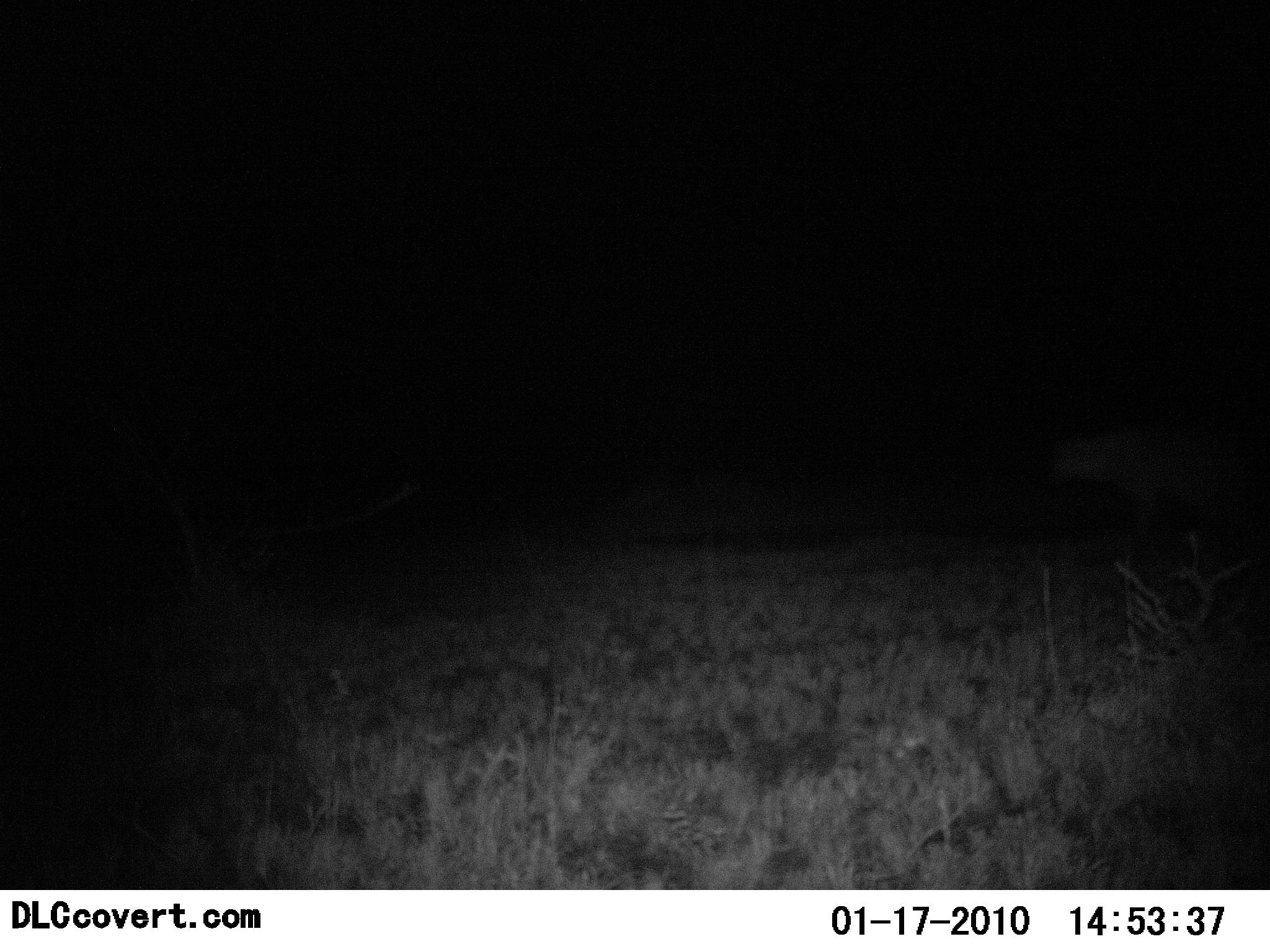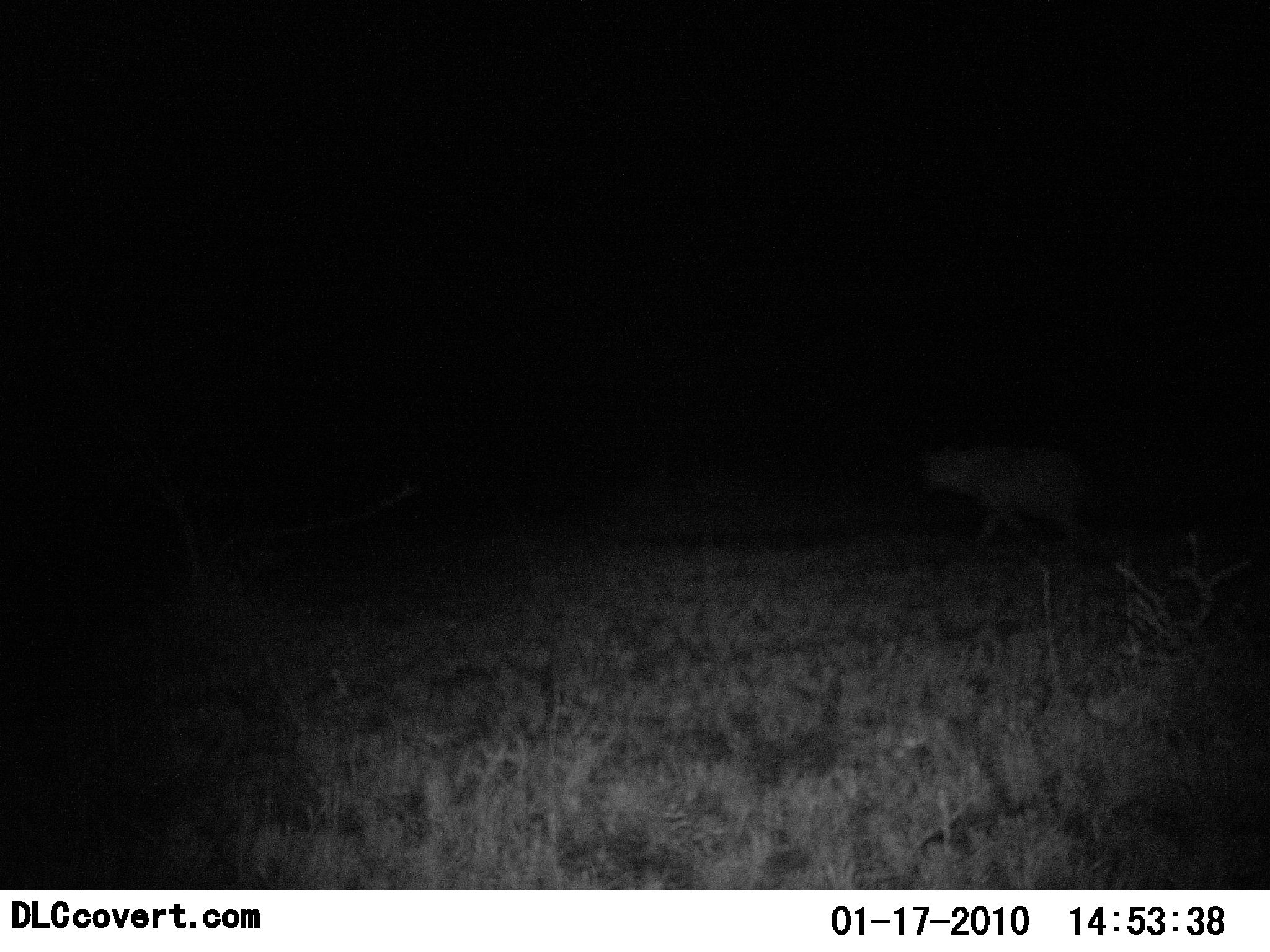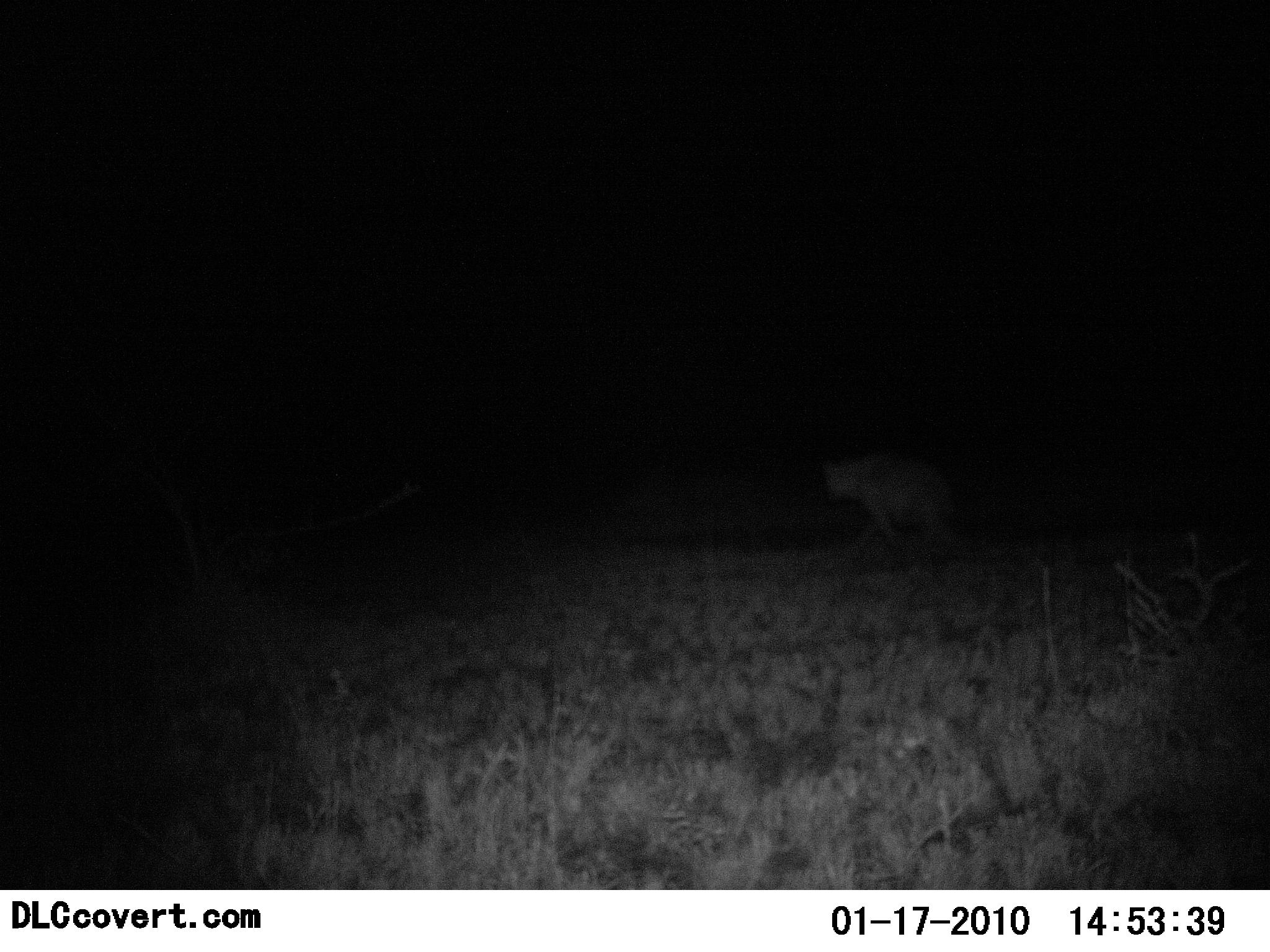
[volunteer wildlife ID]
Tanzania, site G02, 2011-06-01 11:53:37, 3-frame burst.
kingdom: Animalia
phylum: Chordata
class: Mammalia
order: Carnivora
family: Hyaenidae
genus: Crocuta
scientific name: Crocuta crocuta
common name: spotted hyena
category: hyenaspotted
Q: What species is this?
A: Hyenaspotted (spotted hyena) (Crocuta crocuta).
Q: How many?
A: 1.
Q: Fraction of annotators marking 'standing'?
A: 0%.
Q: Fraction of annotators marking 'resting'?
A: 0%.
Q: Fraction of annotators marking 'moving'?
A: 100%.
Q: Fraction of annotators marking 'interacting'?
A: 0%.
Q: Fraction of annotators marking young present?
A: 0%.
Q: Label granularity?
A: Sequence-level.